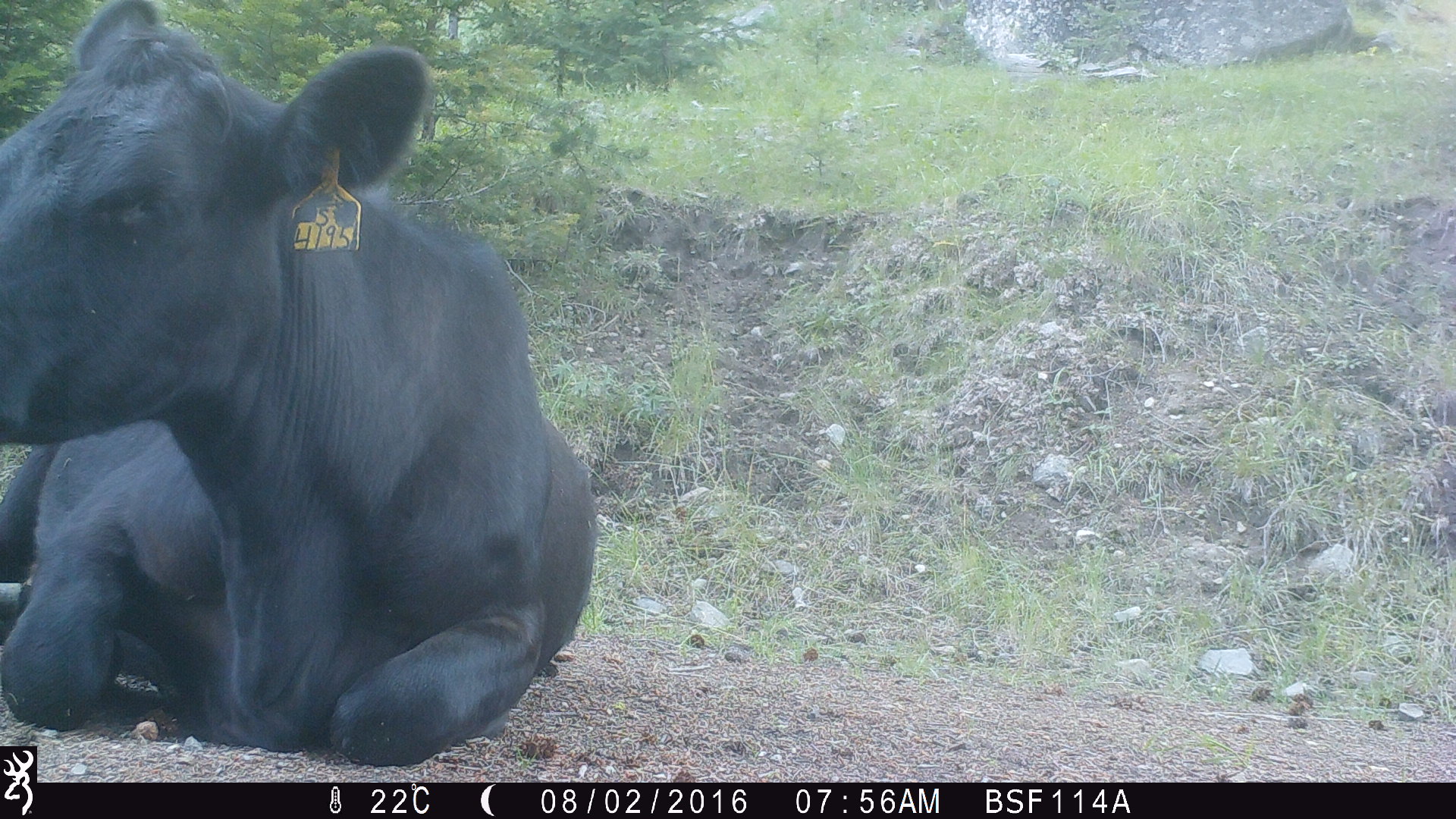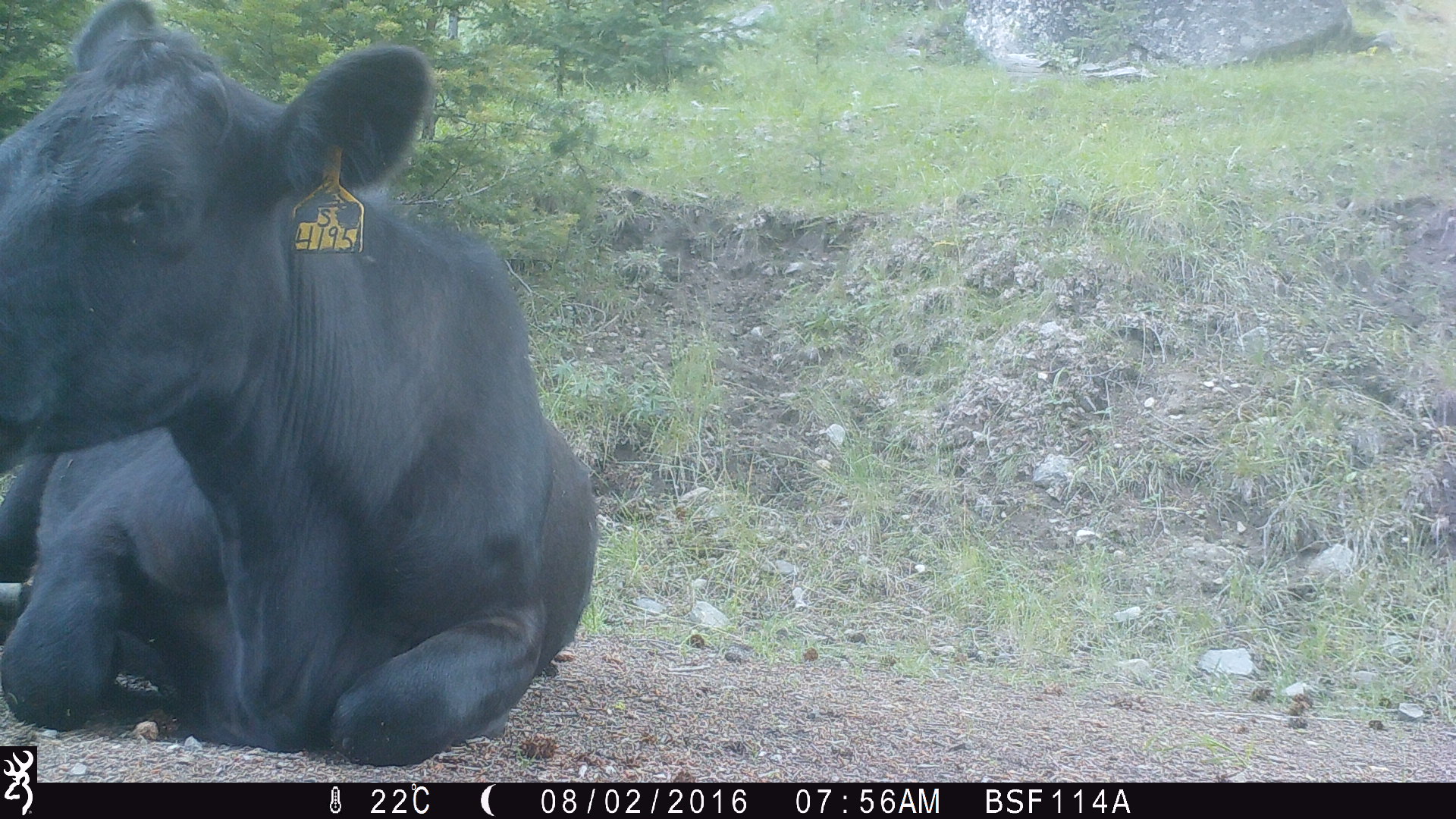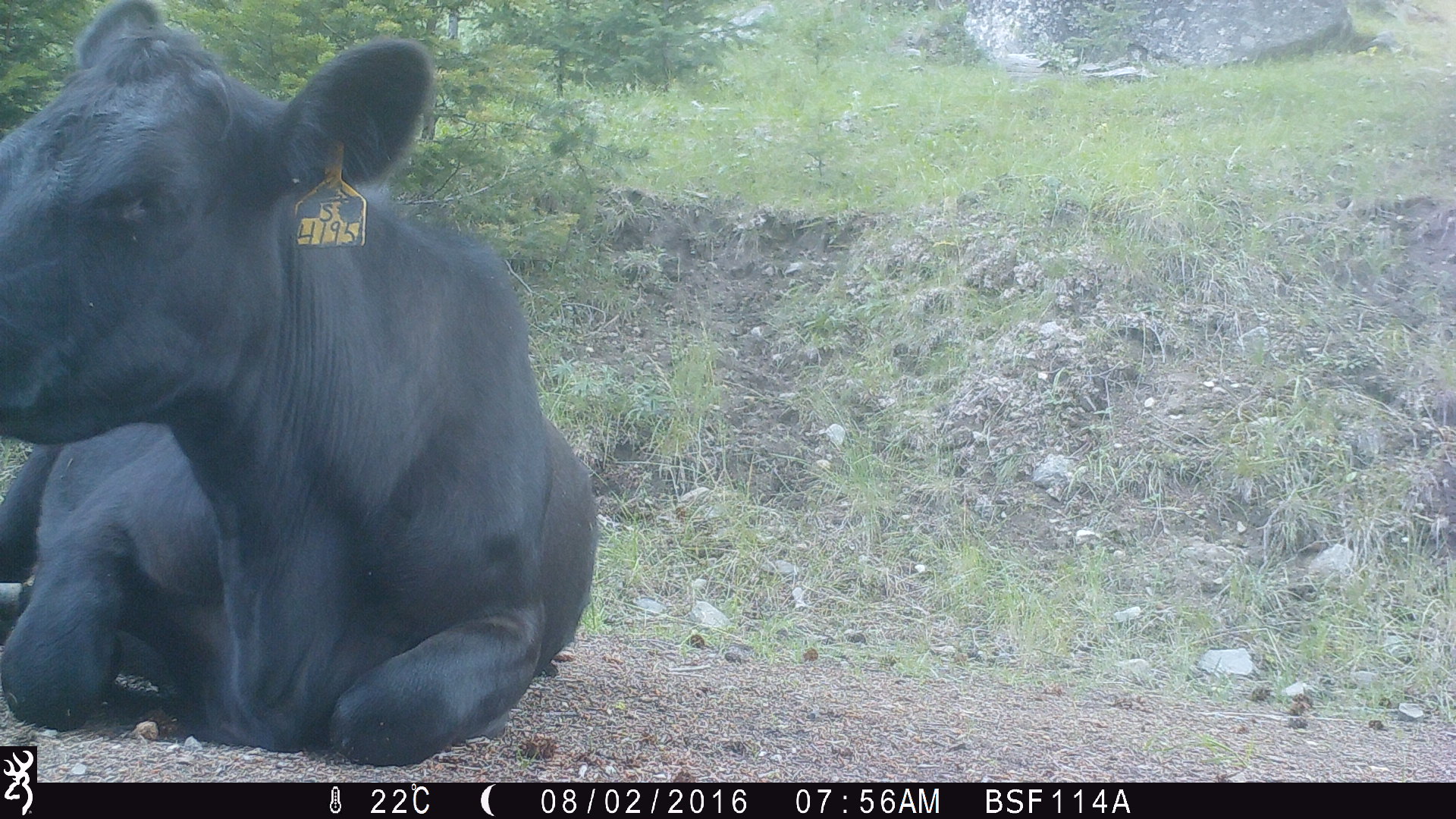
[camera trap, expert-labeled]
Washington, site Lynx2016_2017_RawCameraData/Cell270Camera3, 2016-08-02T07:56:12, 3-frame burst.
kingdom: Animalia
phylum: Chordata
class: Mammalia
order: Artiodactyla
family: Bovidae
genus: Bos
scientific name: Bos taurus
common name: domestic cattle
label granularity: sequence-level